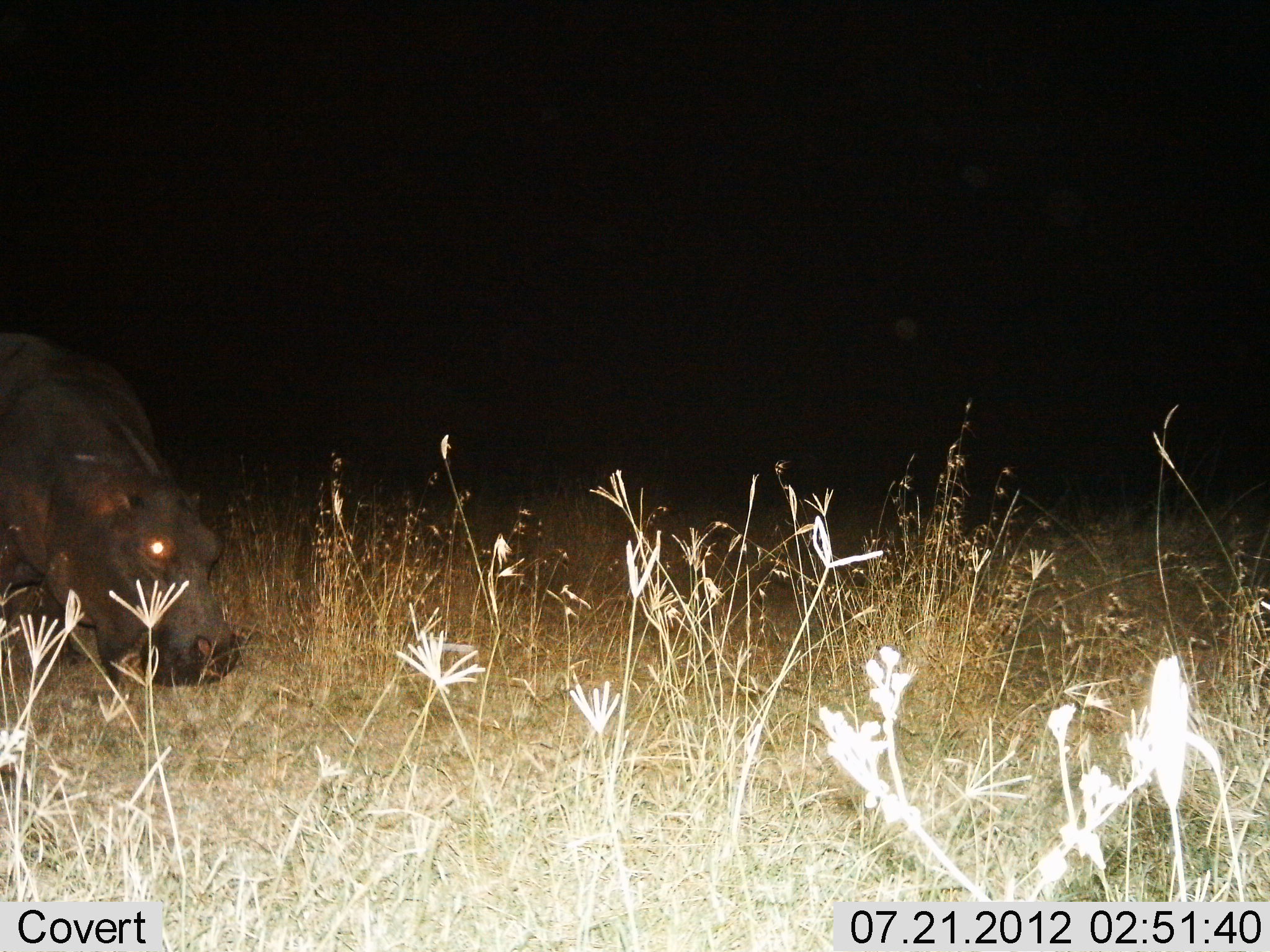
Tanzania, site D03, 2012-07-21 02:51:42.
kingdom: Animalia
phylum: Chordata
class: Mammalia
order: Artiodactyla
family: Hippopotamidae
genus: Hippopotamus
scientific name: Hippopotamus amphibius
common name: hippopotamus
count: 1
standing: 0%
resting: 0%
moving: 10%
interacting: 0%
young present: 0%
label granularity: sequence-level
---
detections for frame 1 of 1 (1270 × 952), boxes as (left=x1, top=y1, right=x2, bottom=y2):
animal: (left=1, top=328, right=240, bottom=688)